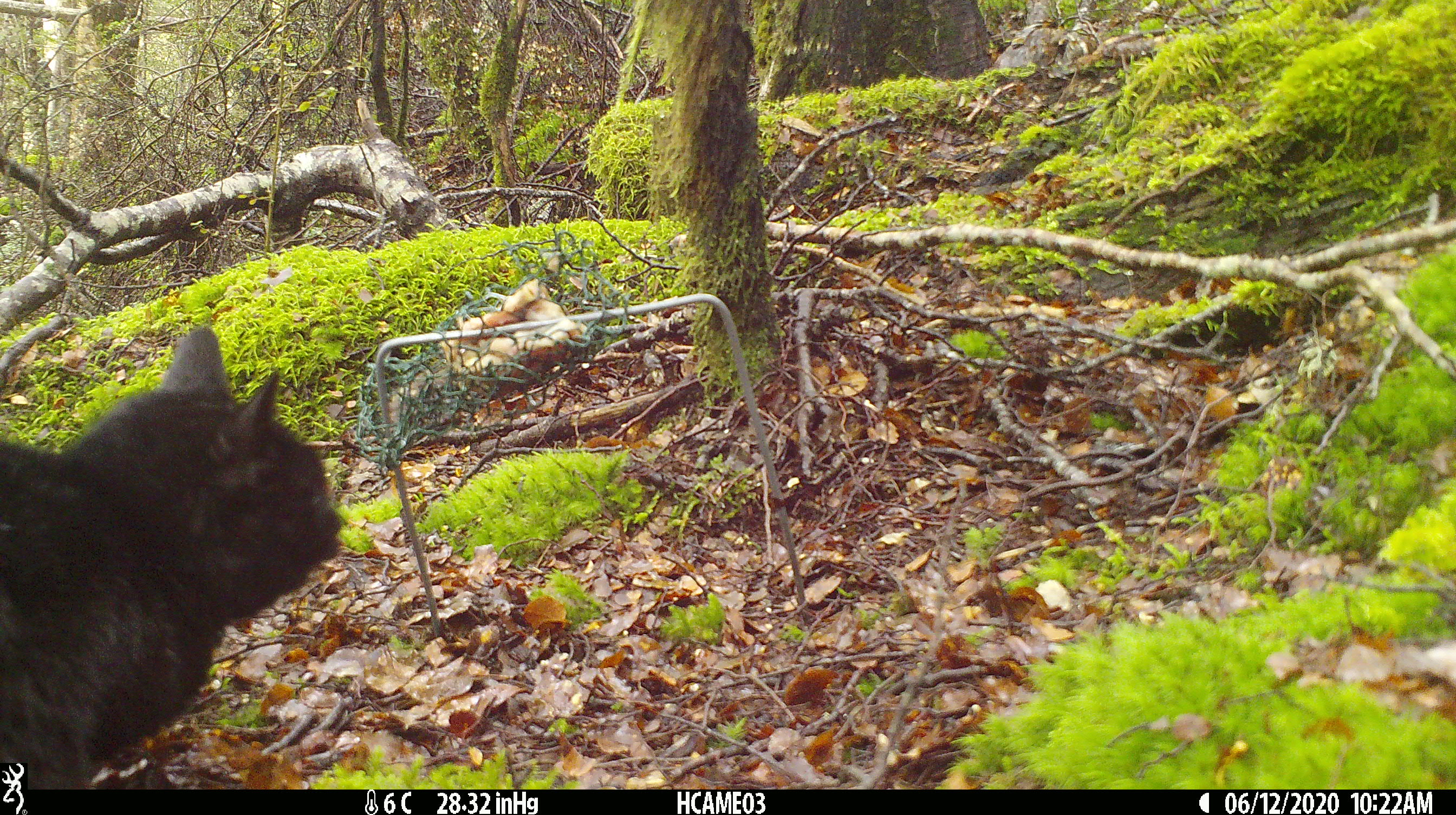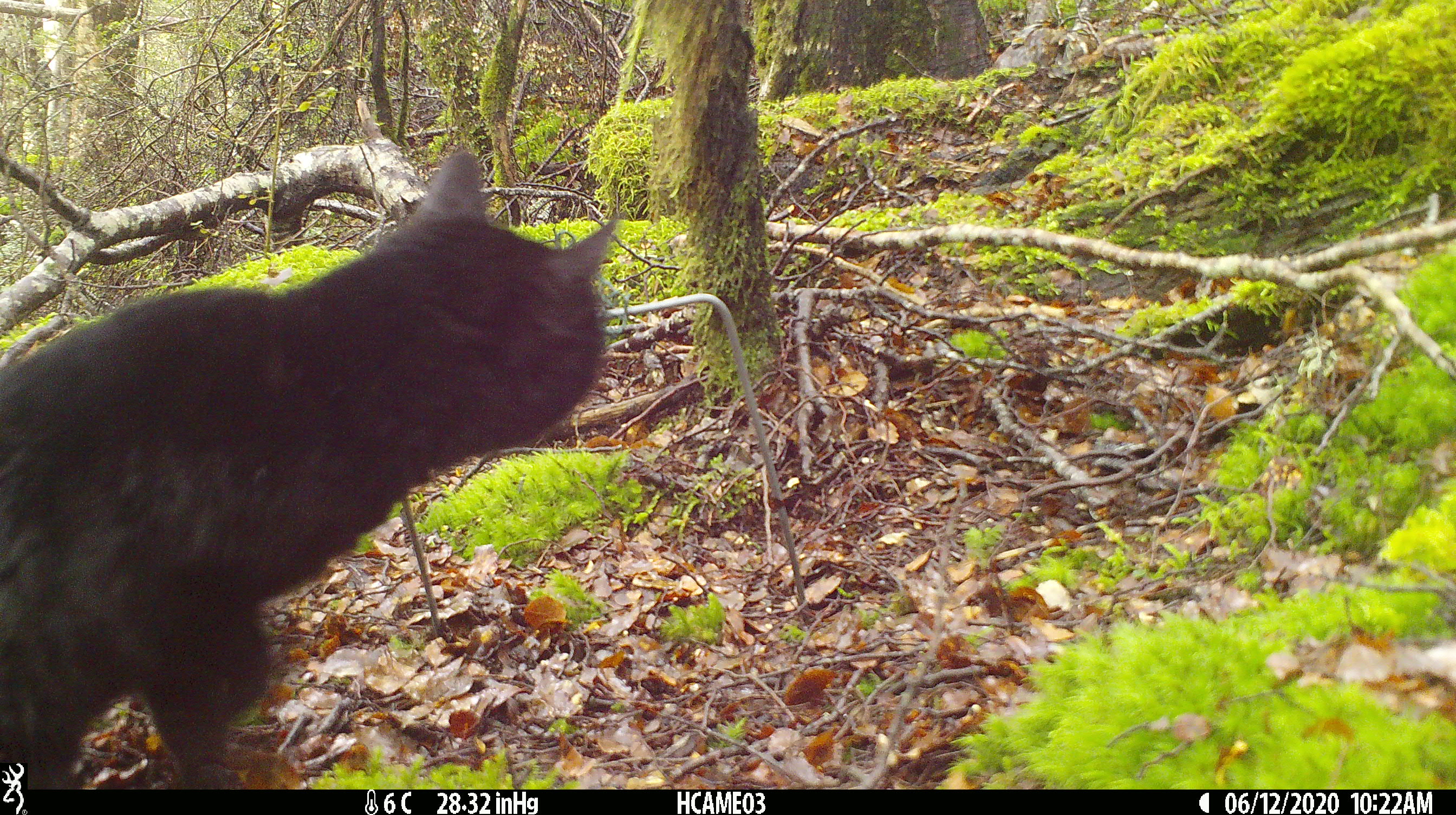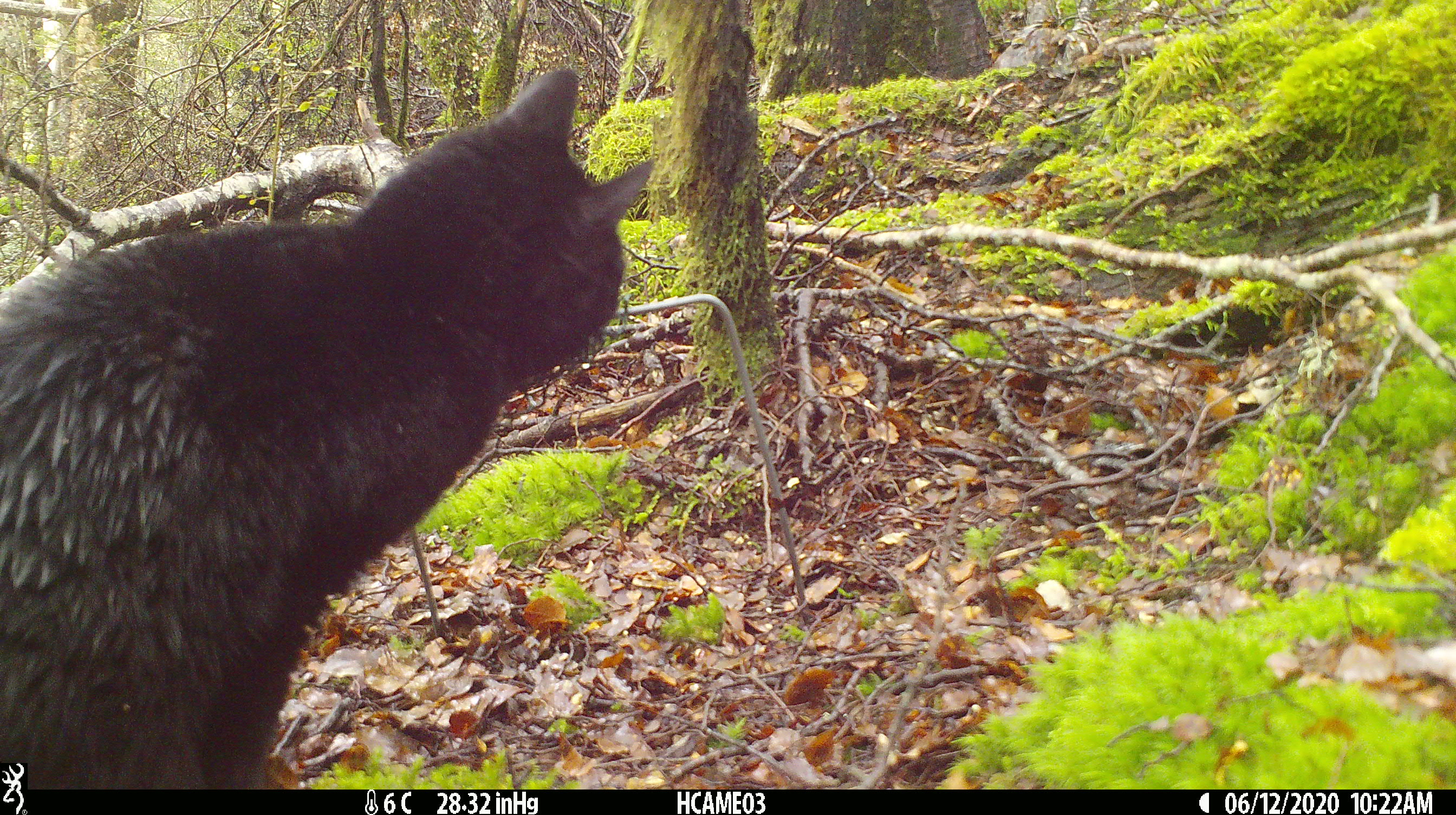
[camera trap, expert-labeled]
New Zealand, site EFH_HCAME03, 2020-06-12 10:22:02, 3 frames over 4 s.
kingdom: Animalia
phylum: Chordata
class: Mammalia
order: Carnivora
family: Felidae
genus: Felis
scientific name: Felis catus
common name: domestic cat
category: cat